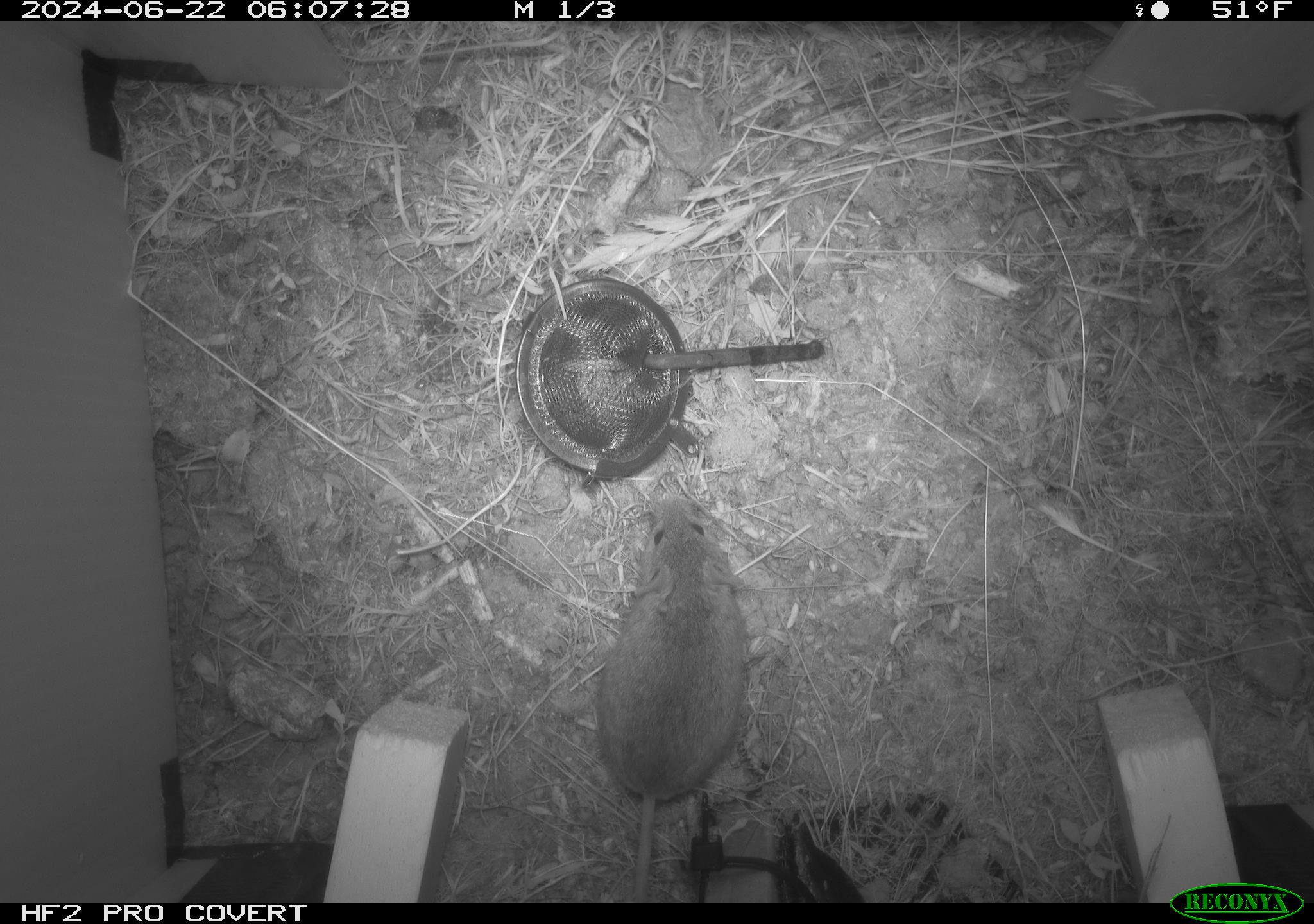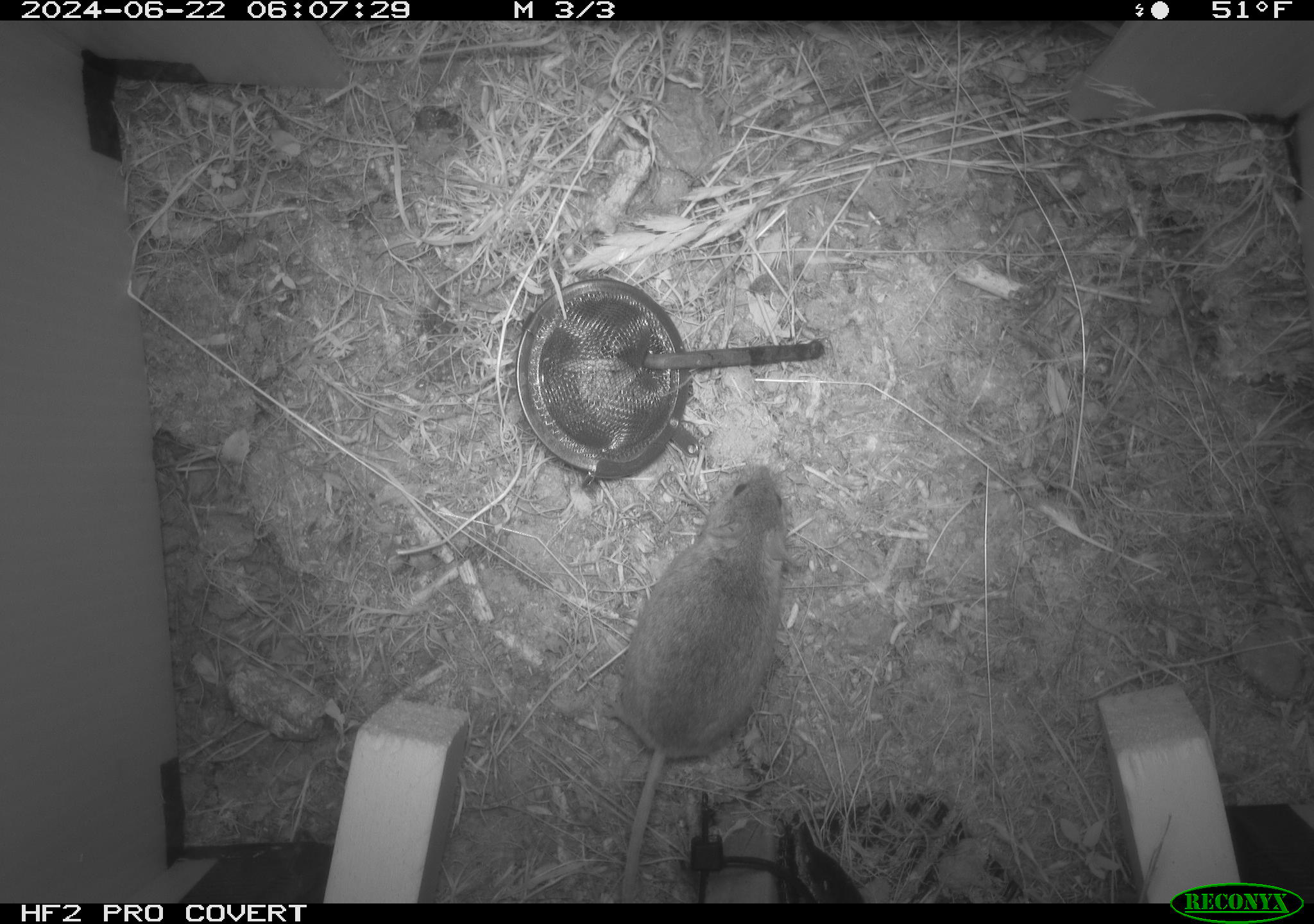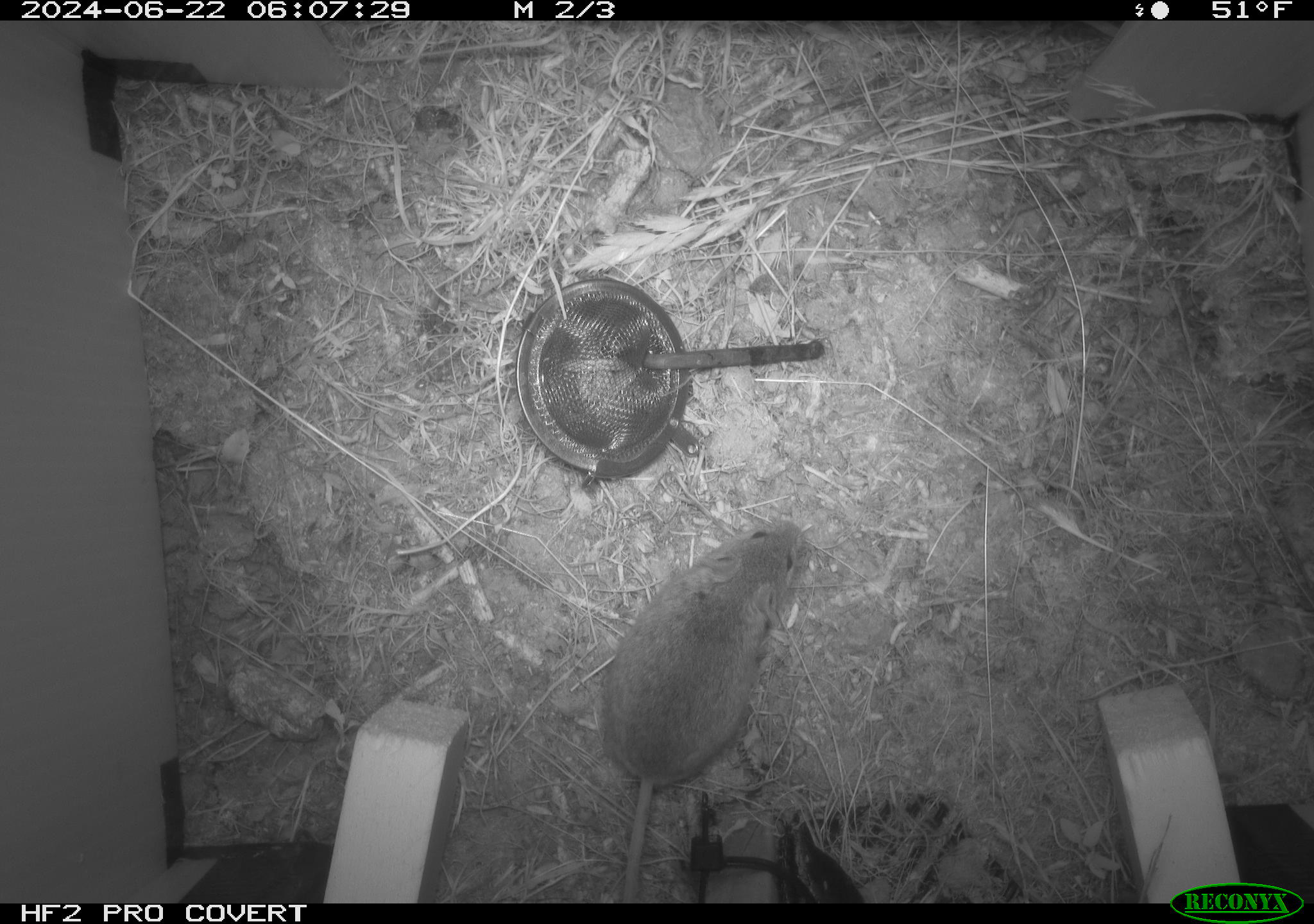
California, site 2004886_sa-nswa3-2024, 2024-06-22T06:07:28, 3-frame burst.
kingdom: Animalia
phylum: Chordata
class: Mammalia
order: Rodentia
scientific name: Rodentia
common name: rodent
Rodent (Rodentia).